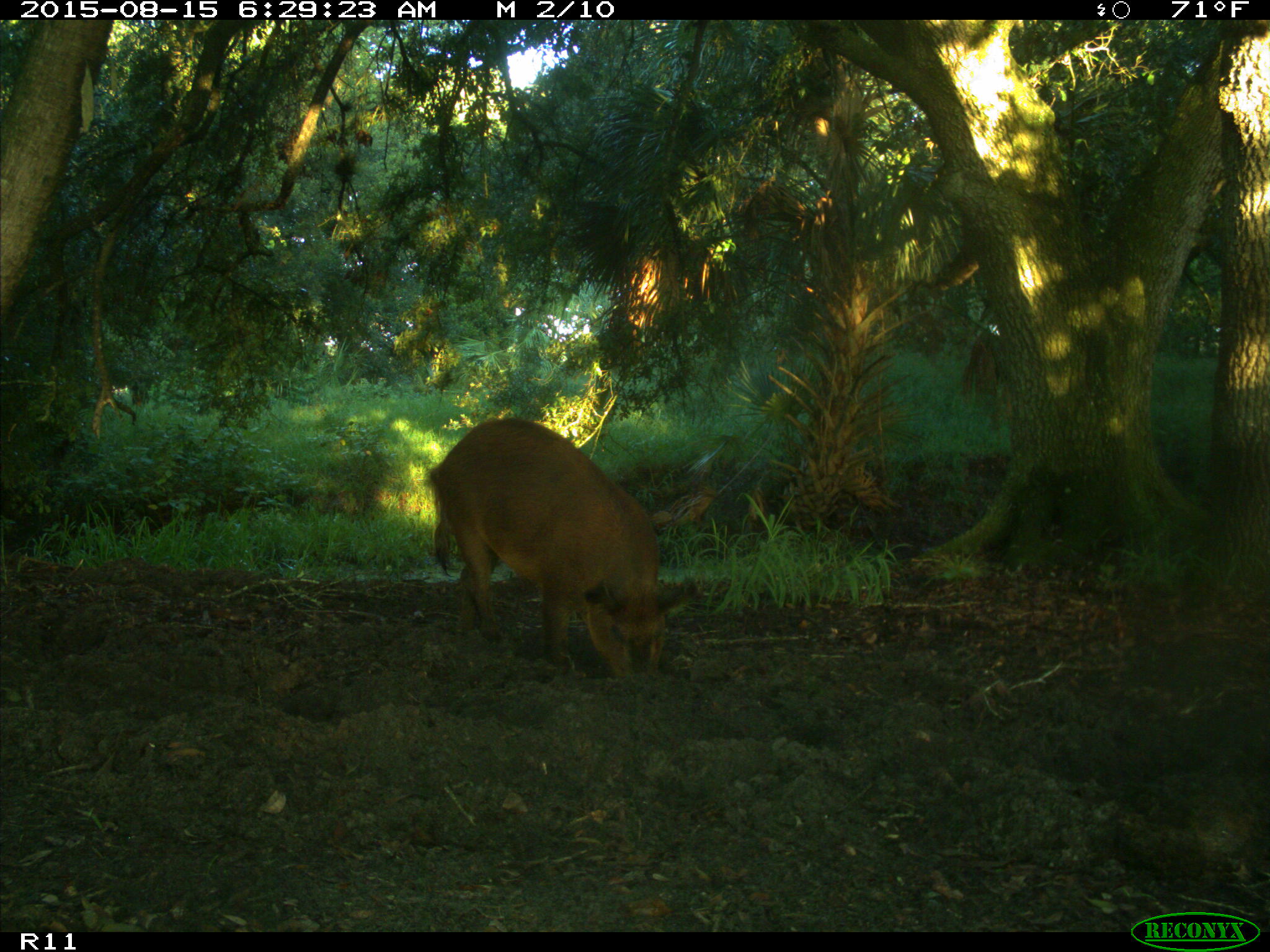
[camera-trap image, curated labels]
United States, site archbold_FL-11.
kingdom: Animalia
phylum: Chordata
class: Mammalia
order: Artiodactyla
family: Suidae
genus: Sus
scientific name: Sus scrofa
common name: wild boar